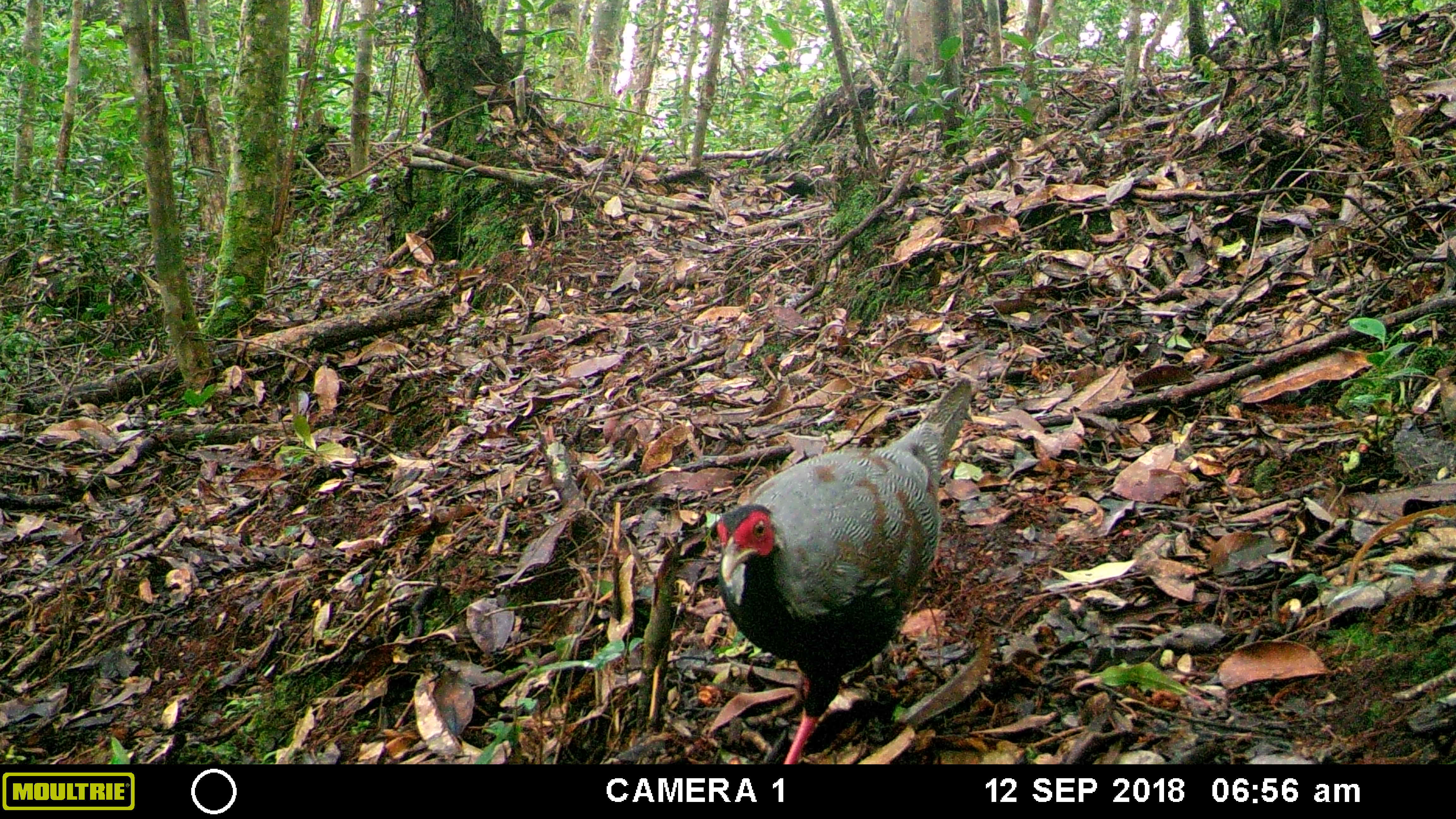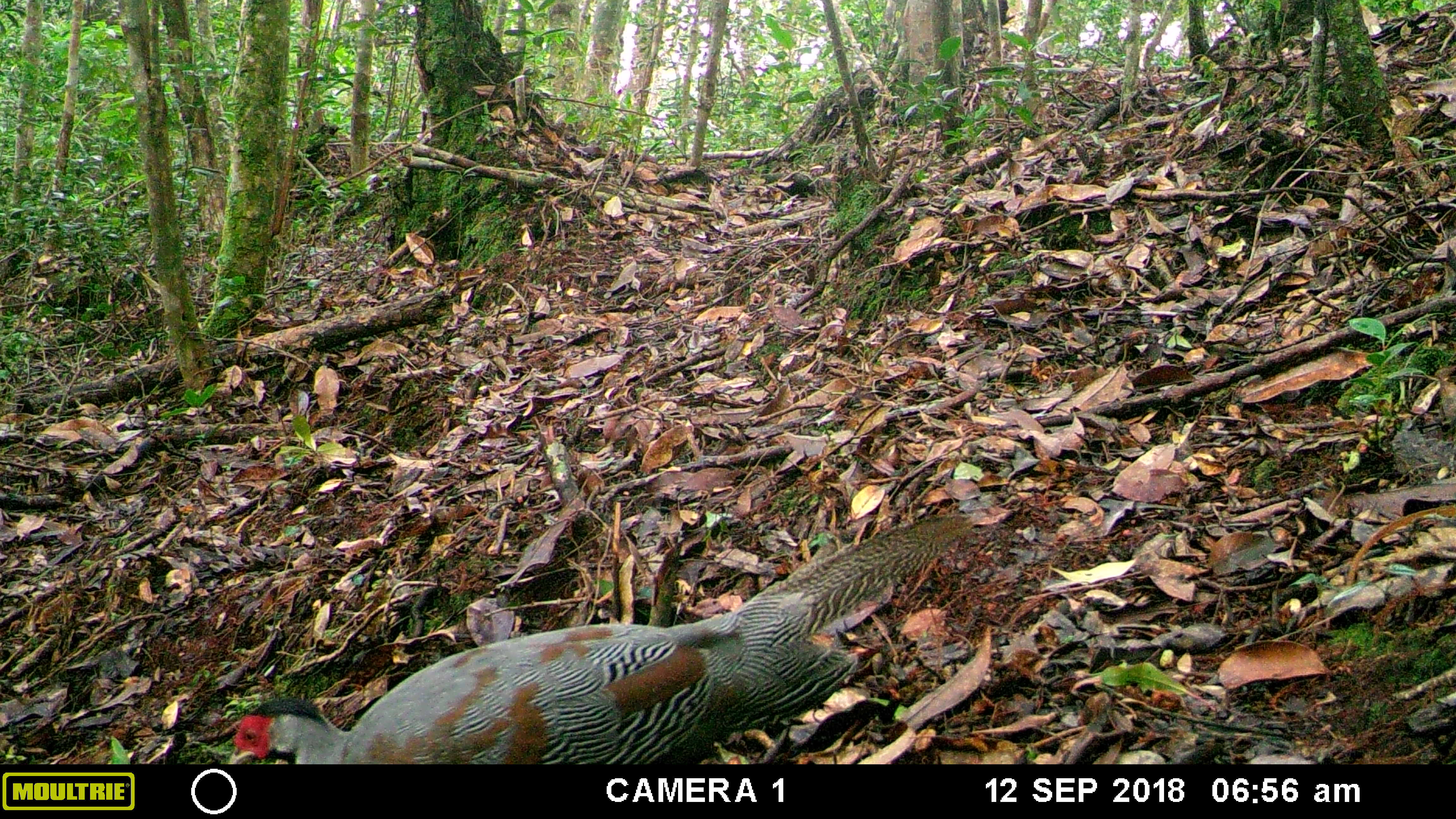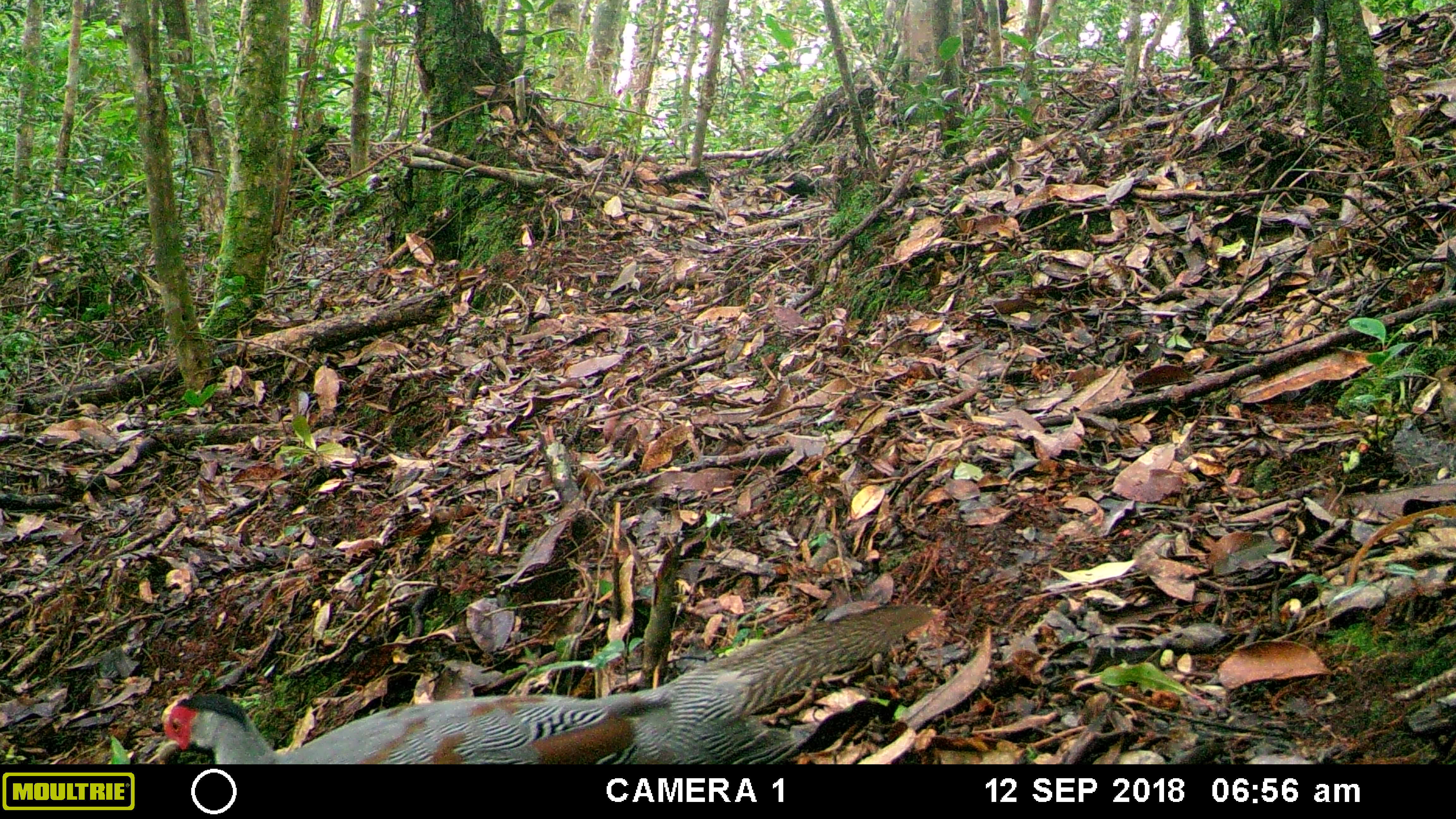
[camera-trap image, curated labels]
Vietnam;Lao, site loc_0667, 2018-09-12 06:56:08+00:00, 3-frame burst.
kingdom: Animalia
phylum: Chordata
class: Aves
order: Galliformes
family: Phasianidae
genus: Lophura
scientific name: Lophura nycthemera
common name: silver pheasant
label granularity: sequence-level